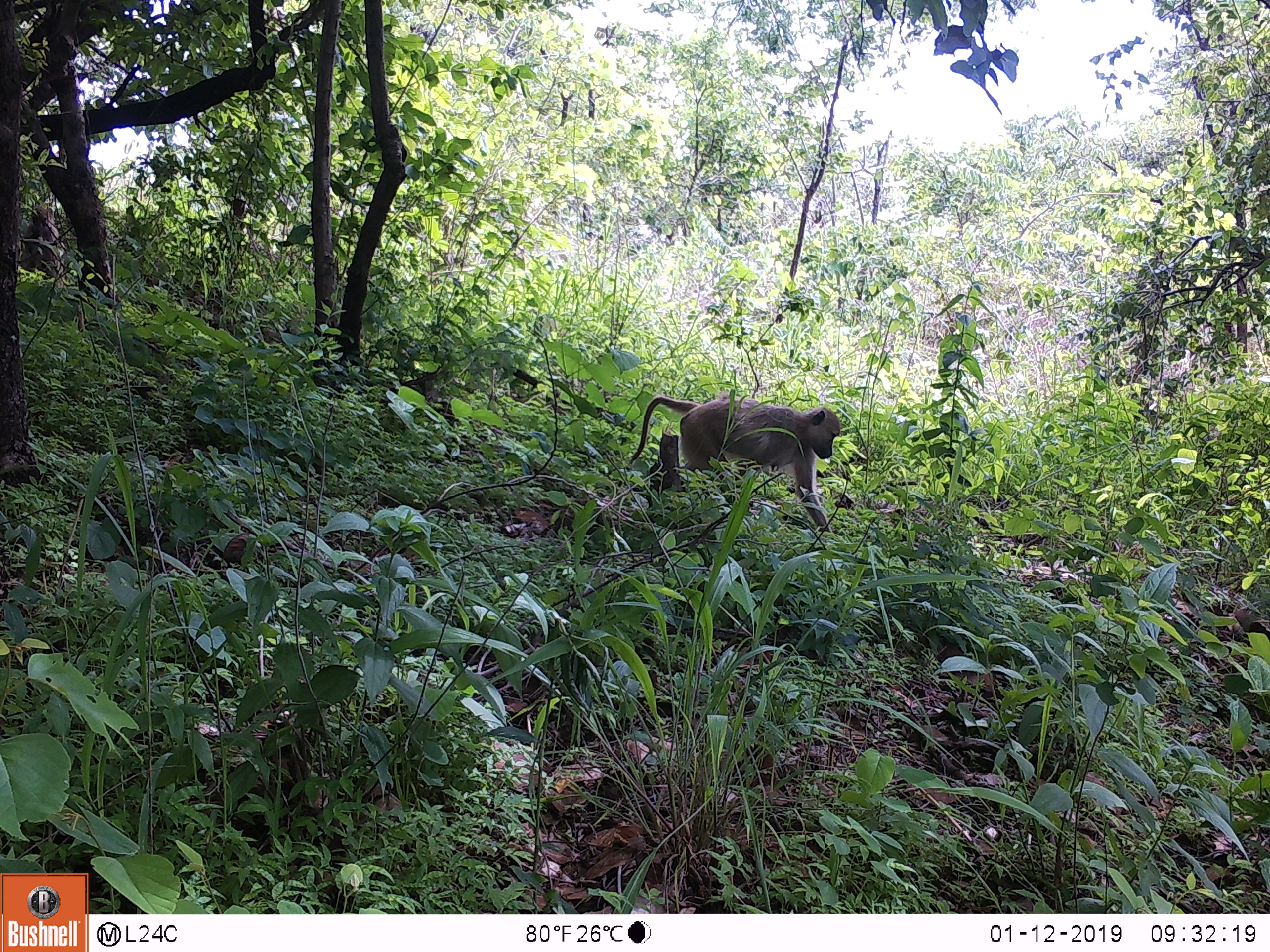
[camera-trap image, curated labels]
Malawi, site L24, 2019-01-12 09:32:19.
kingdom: Animalia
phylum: Chordata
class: Mammalia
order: Primates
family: Cercopithecidae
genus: Papio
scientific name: Papio cynocephalus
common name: yellow baboon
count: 1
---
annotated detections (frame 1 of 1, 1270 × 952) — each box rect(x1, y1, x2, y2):
yellow baboon: rect(626, 378, 850, 540)